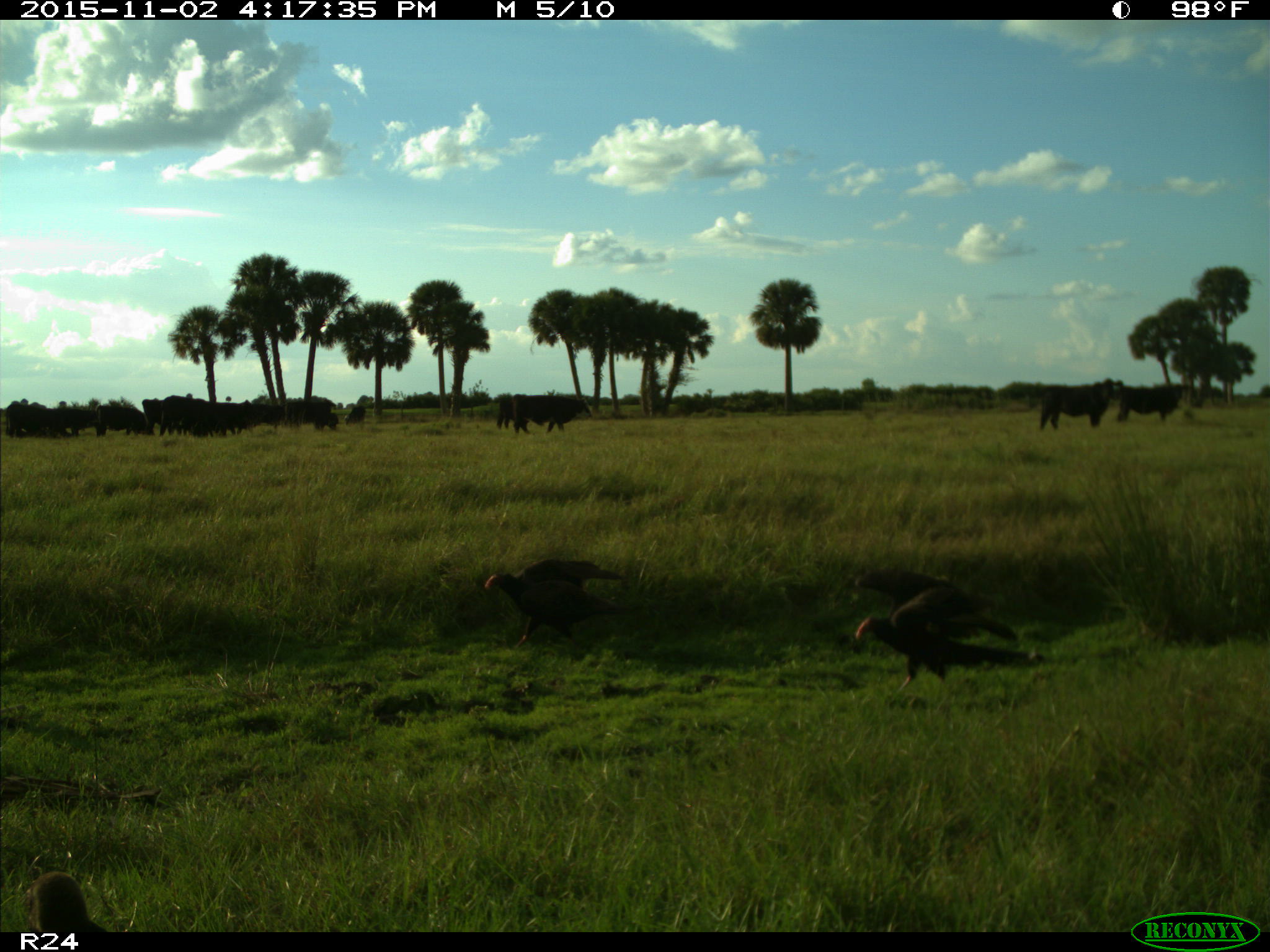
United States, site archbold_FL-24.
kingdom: Animalia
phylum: Chordata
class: Mammalia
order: Artiodactyla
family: Bovidae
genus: Bos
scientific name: Bos taurus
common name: domestic cow